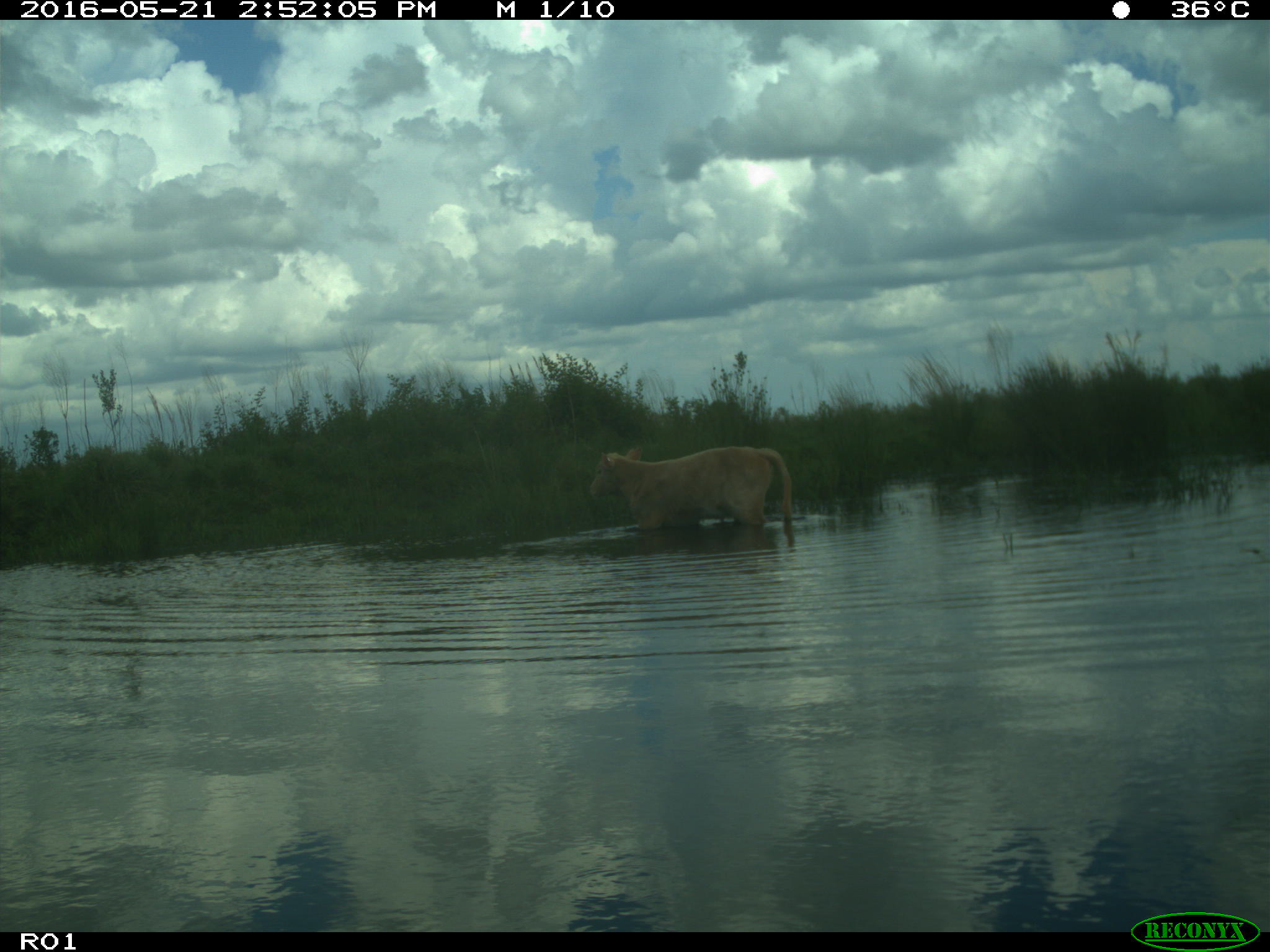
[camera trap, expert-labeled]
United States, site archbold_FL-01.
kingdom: Animalia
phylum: Chordata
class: Mammalia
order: Artiodactyla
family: Bovidae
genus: Bos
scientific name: Bos taurus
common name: domestic cow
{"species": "Bos taurus (domestic cow)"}